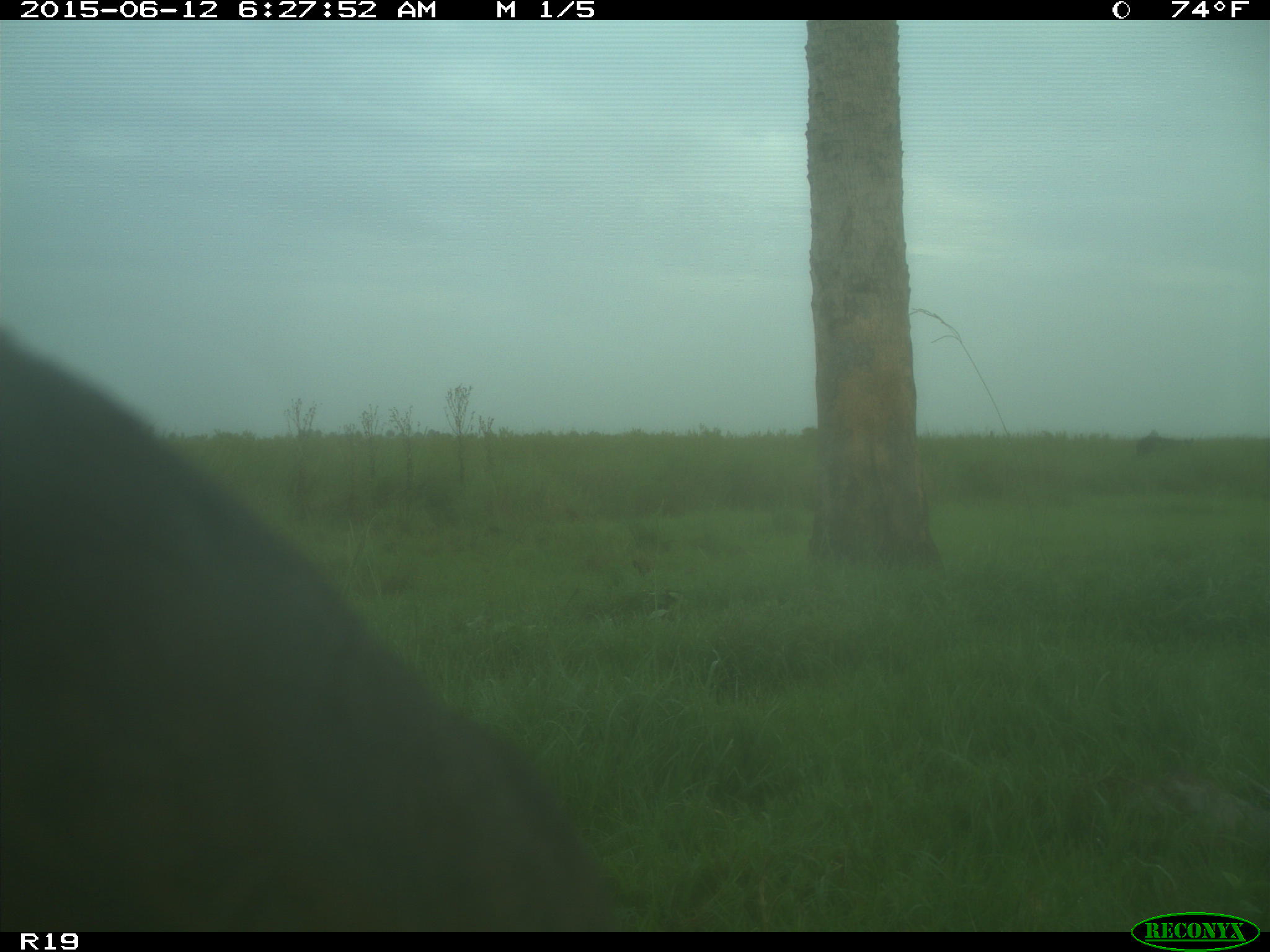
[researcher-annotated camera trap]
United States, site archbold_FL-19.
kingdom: Animalia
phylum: Chordata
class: Mammalia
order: Artiodactyla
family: Bovidae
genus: Bos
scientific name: Bos taurus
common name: domestic cow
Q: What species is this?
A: Bos taurus (domestic cow).